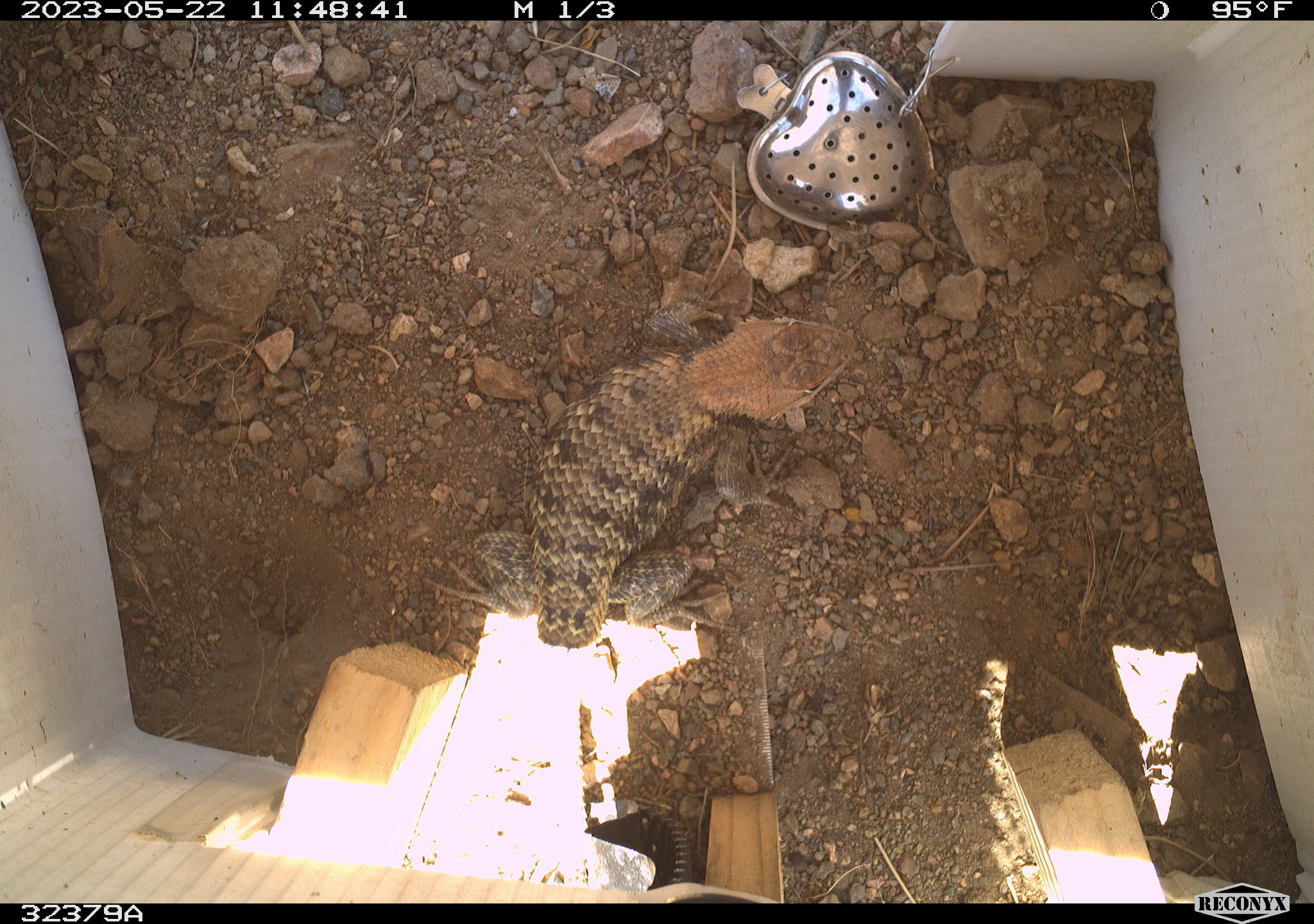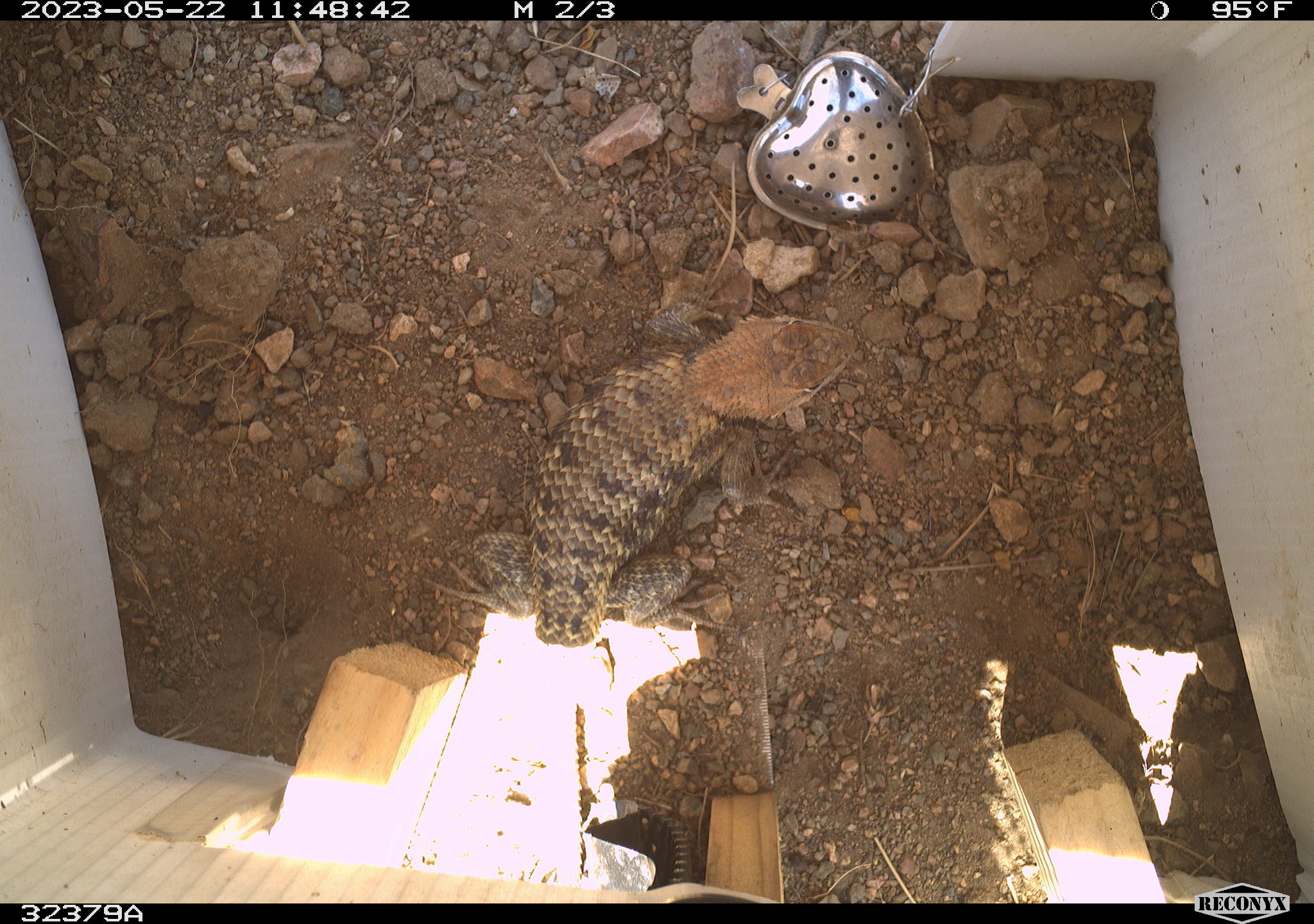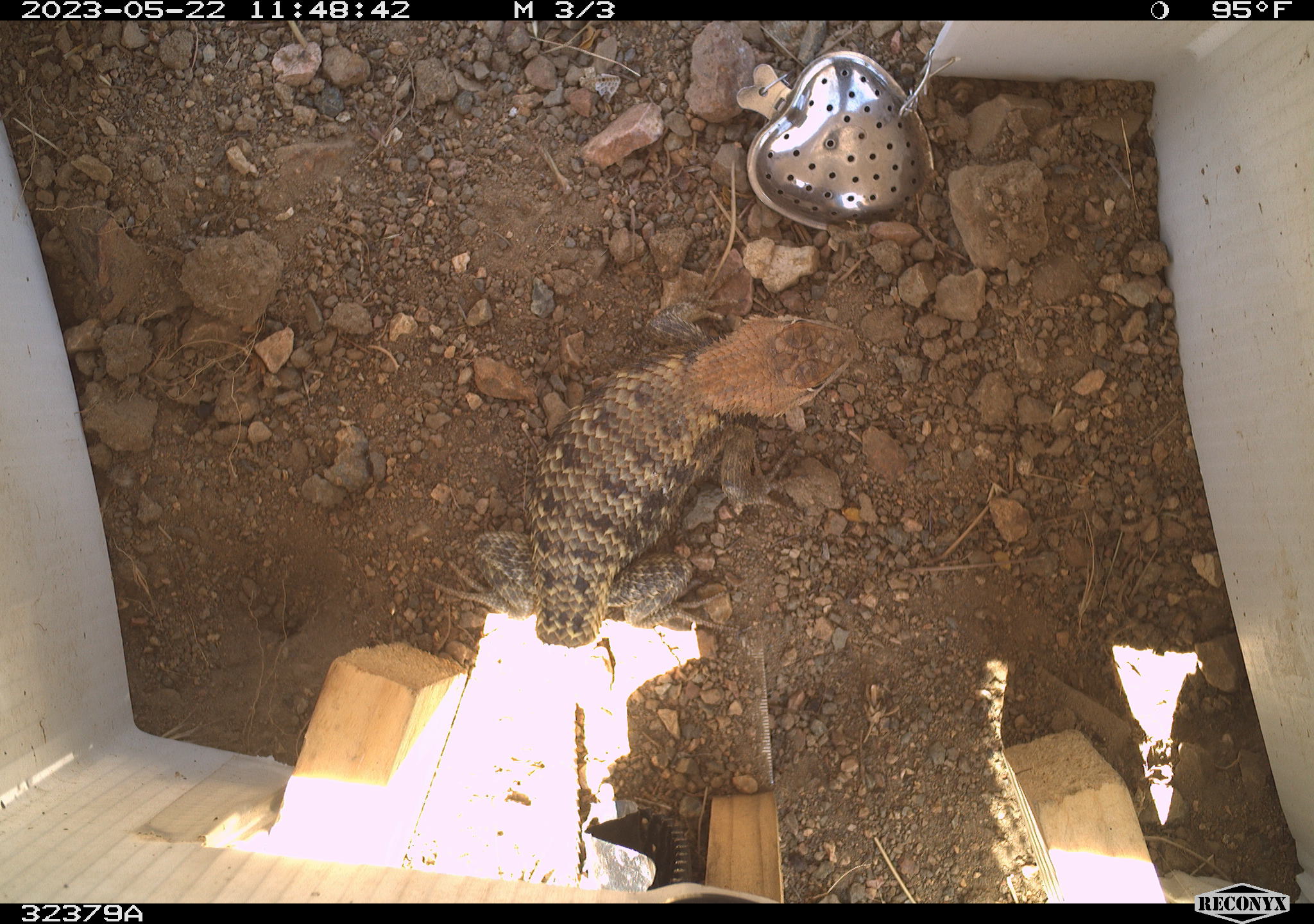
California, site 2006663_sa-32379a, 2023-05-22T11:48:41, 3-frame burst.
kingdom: Animalia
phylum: Chordata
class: Reptilia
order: Squamata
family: Phrynosomatidae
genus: Sceloporus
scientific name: Sceloporus uniformis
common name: yellow-backed spiny lizard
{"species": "yellow-backed spiny lizard (Sceloporus uniformis)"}